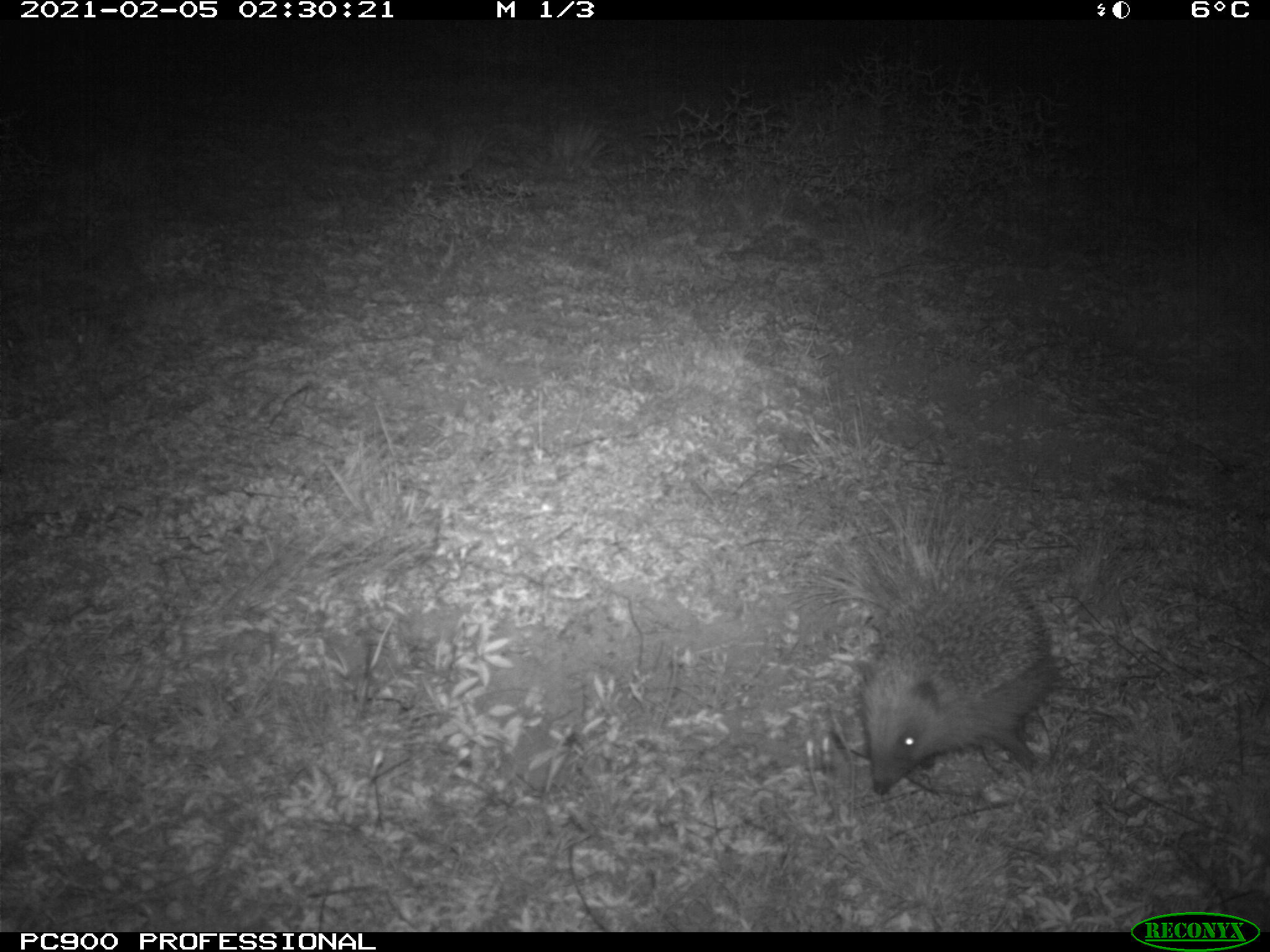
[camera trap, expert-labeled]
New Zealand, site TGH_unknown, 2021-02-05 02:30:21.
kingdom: Animalia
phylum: Chordata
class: Mammalia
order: Eulipotyphla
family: Erinaceidae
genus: Erinaceus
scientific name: Erinaceus europaeus europaeus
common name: european hedgehog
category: hedgehog